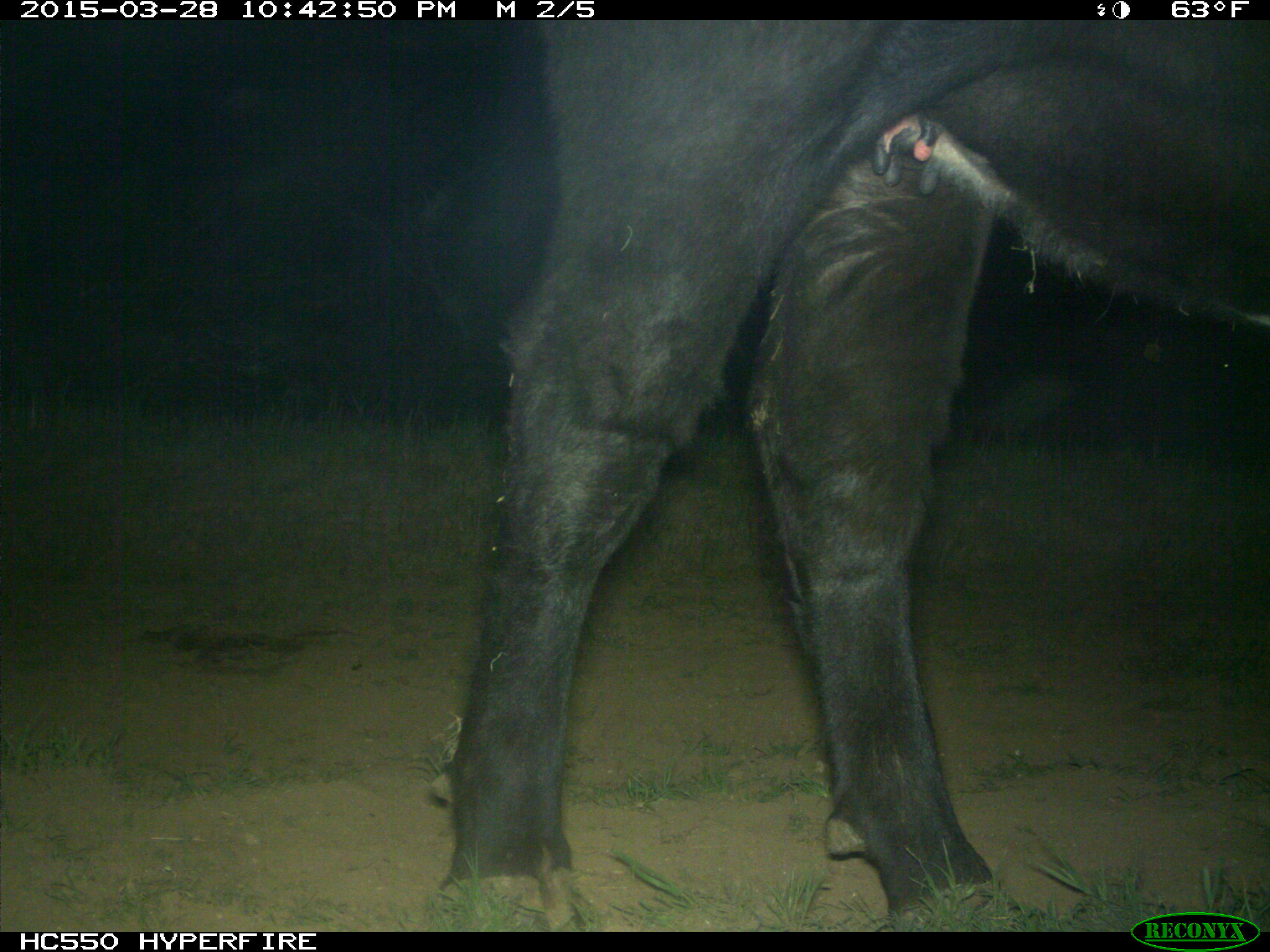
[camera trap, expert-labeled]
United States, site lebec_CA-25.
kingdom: Animalia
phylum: Chordata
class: Mammalia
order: Artiodactyla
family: Bovidae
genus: Bos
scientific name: Bos taurus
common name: domestic cow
Bos taurus (domestic cow).